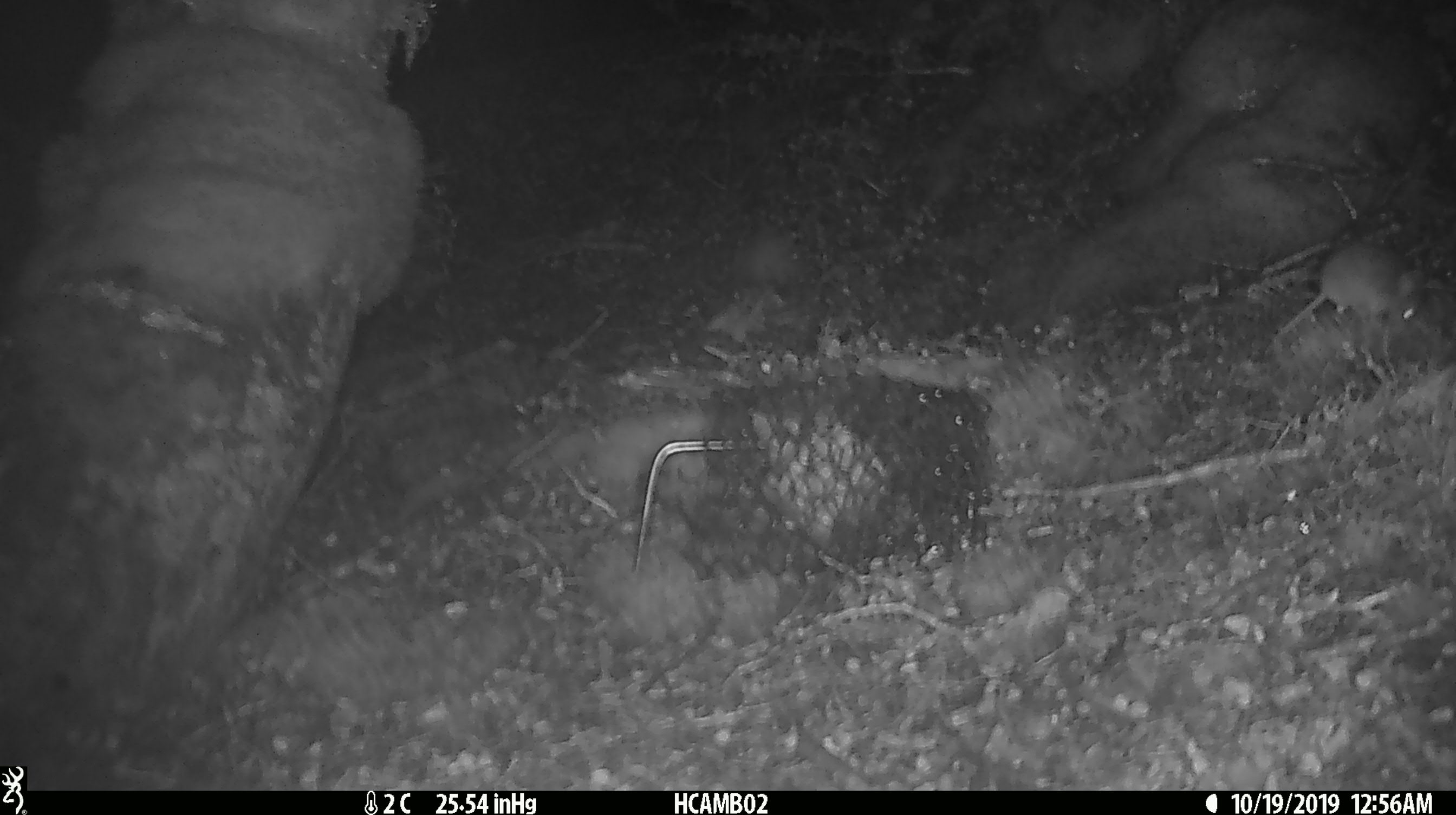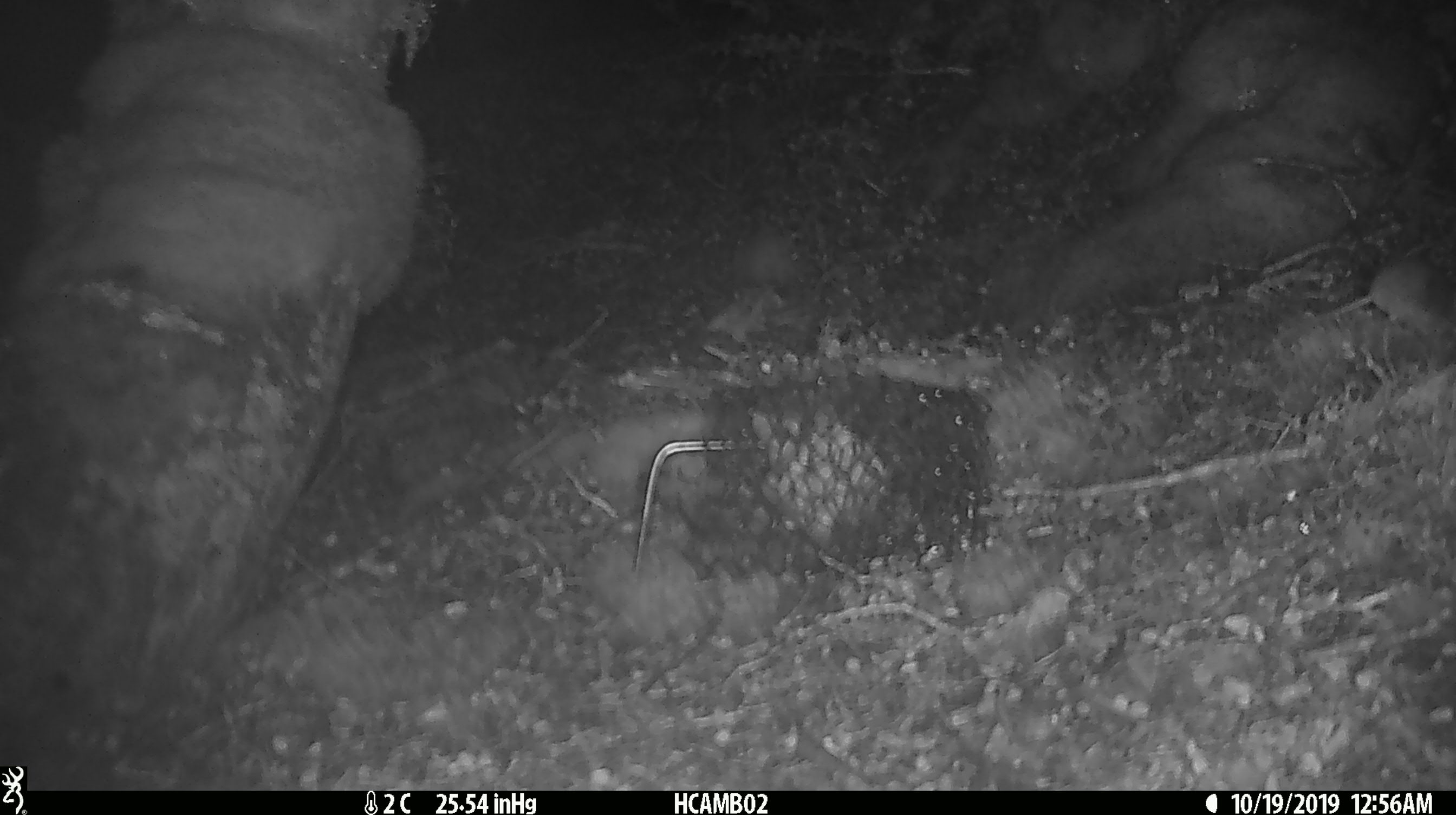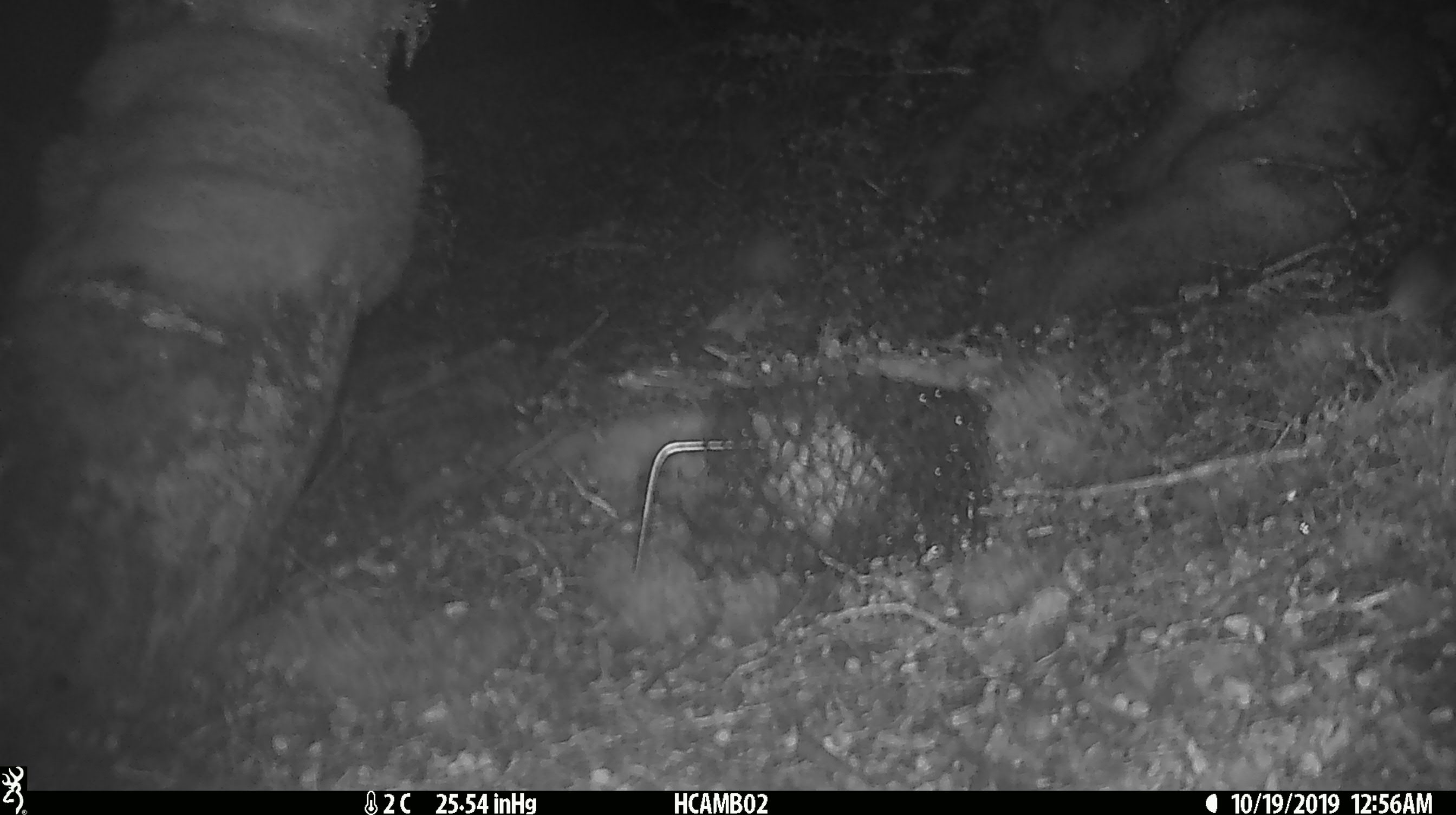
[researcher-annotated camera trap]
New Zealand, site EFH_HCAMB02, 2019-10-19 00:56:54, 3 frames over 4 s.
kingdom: Animalia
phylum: Chordata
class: Mammalia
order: Rodentia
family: Muridae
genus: Mus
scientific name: Mus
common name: mouse